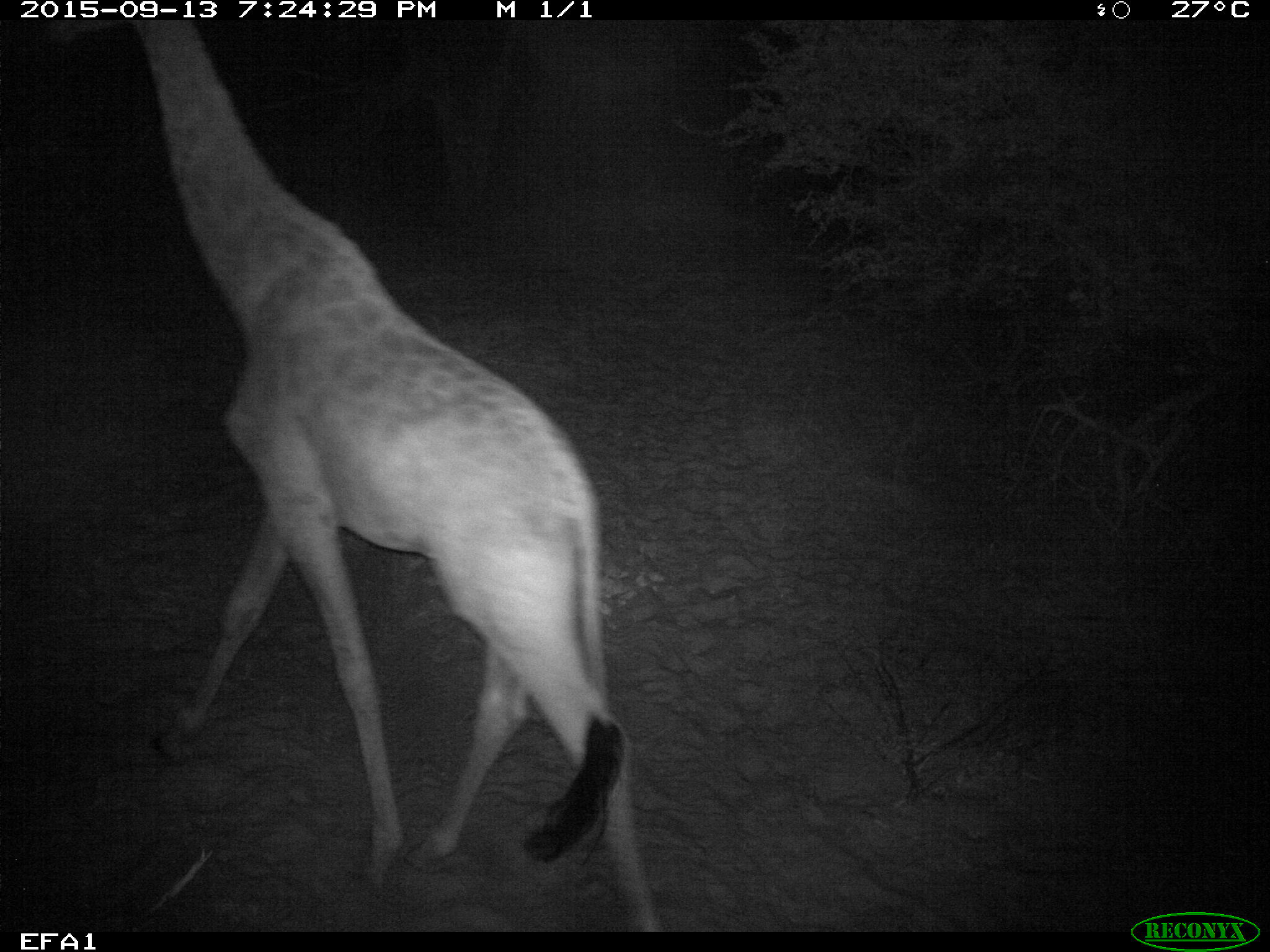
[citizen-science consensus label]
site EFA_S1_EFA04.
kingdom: Animalia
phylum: Chordata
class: Mammalia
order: Artiodactyla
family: Giraffidae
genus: Giraffa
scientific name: Giraffa camelopardalis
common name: giraffe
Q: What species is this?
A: Giraffe (Giraffa camelopardalis).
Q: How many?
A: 1.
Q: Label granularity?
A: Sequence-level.